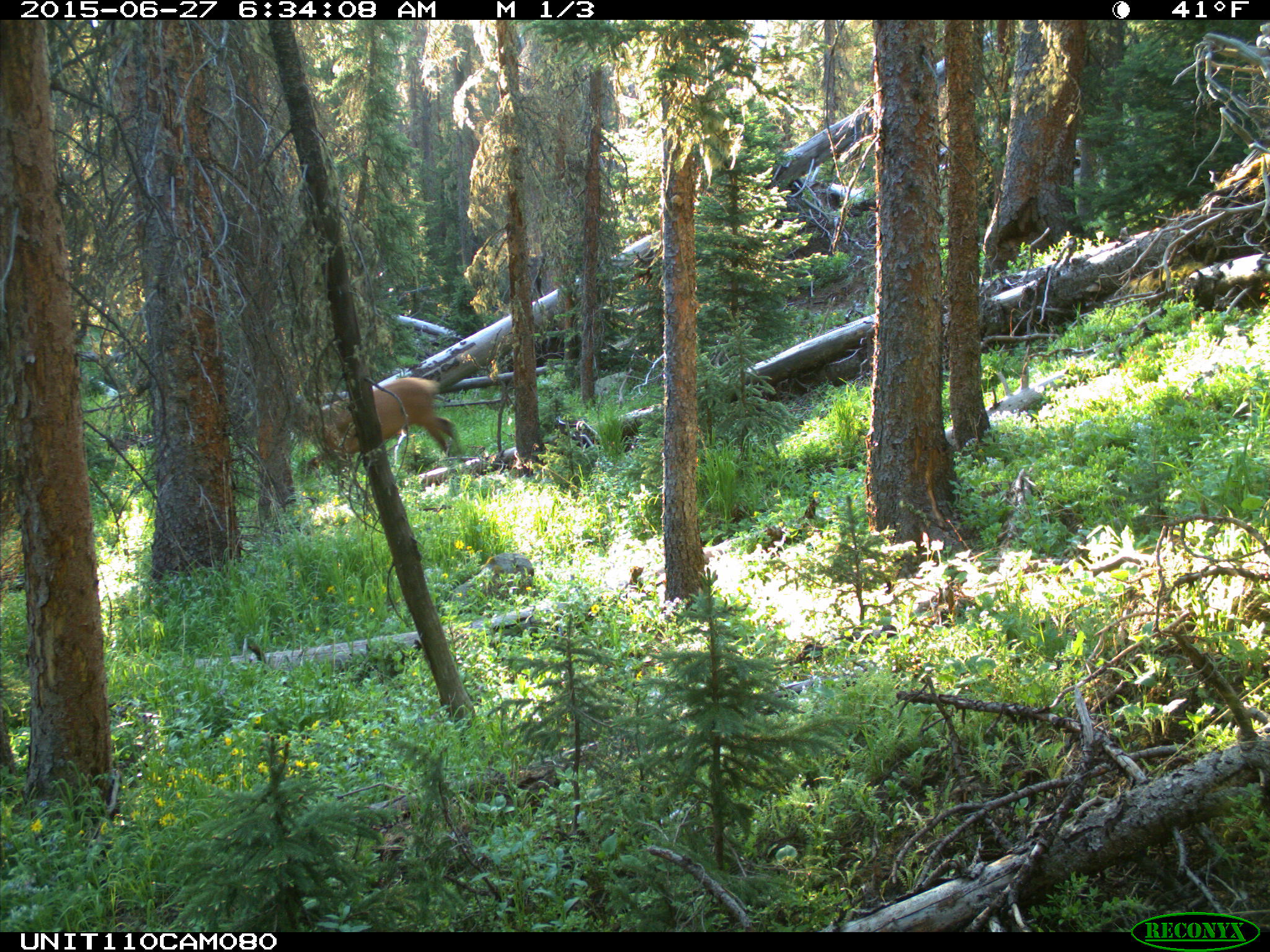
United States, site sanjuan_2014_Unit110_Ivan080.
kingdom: Animalia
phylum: Chordata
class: Mammalia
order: Artiodactyla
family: Cervidae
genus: Cervus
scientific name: Cervus elaphus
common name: red deer